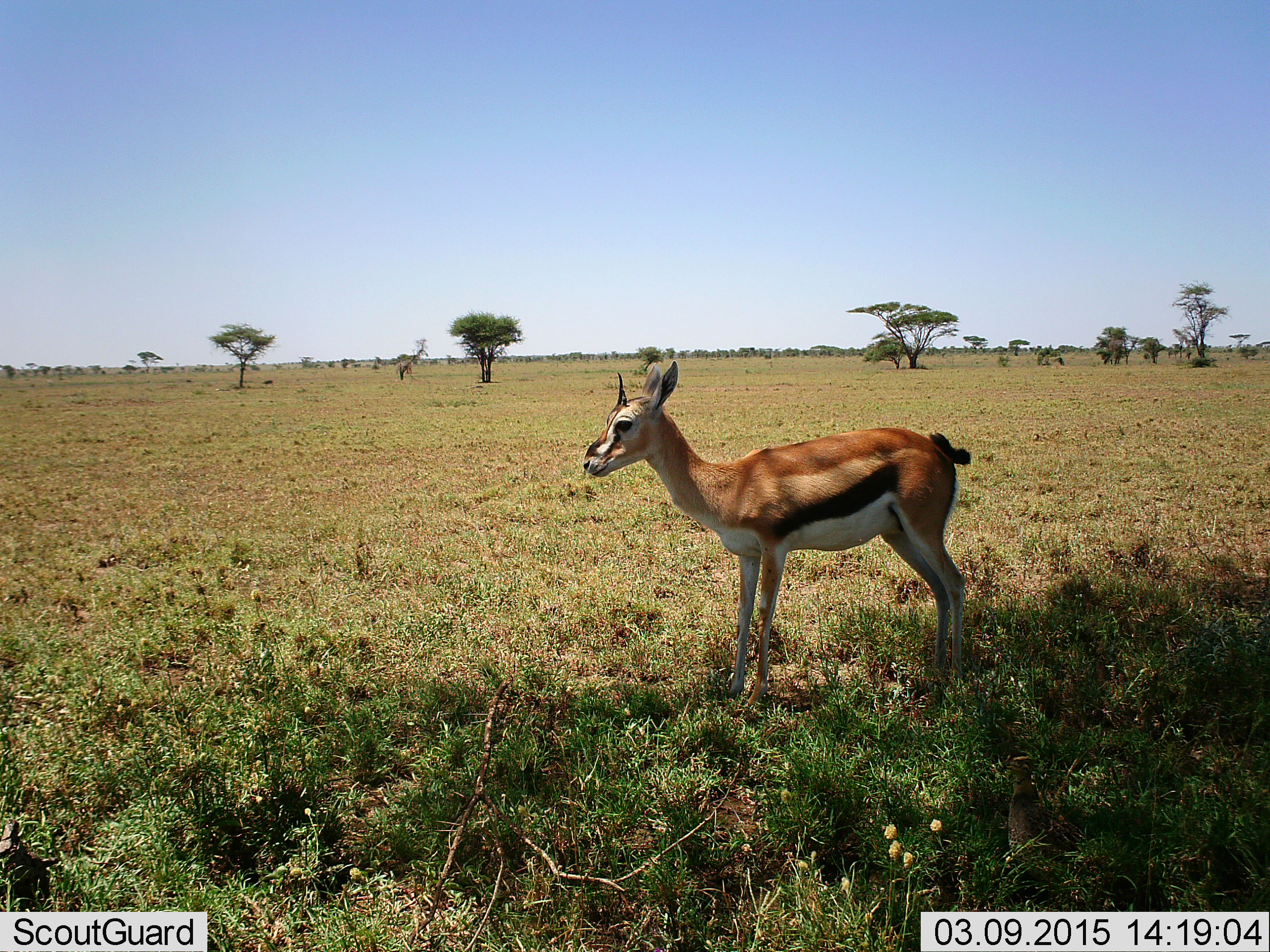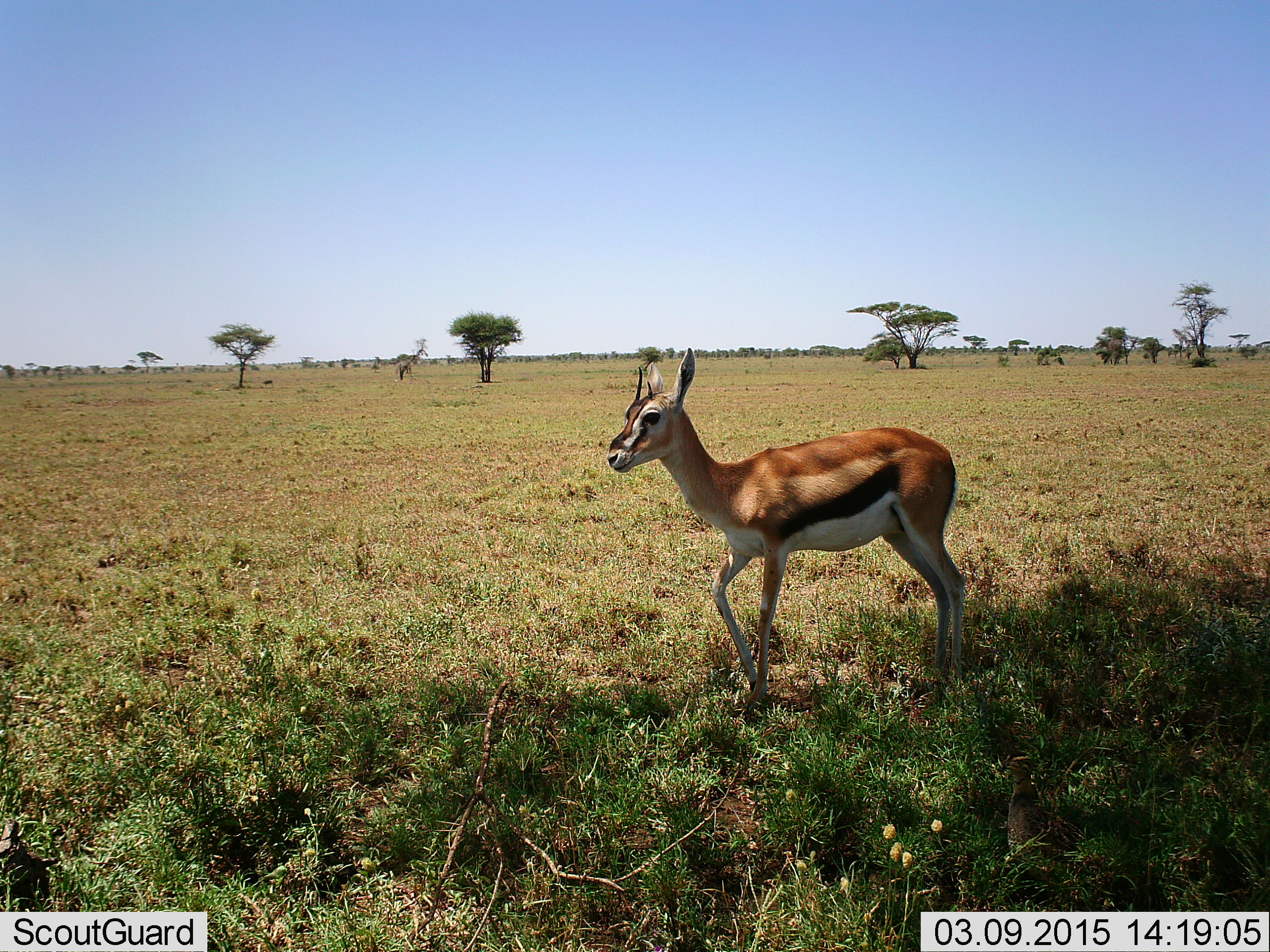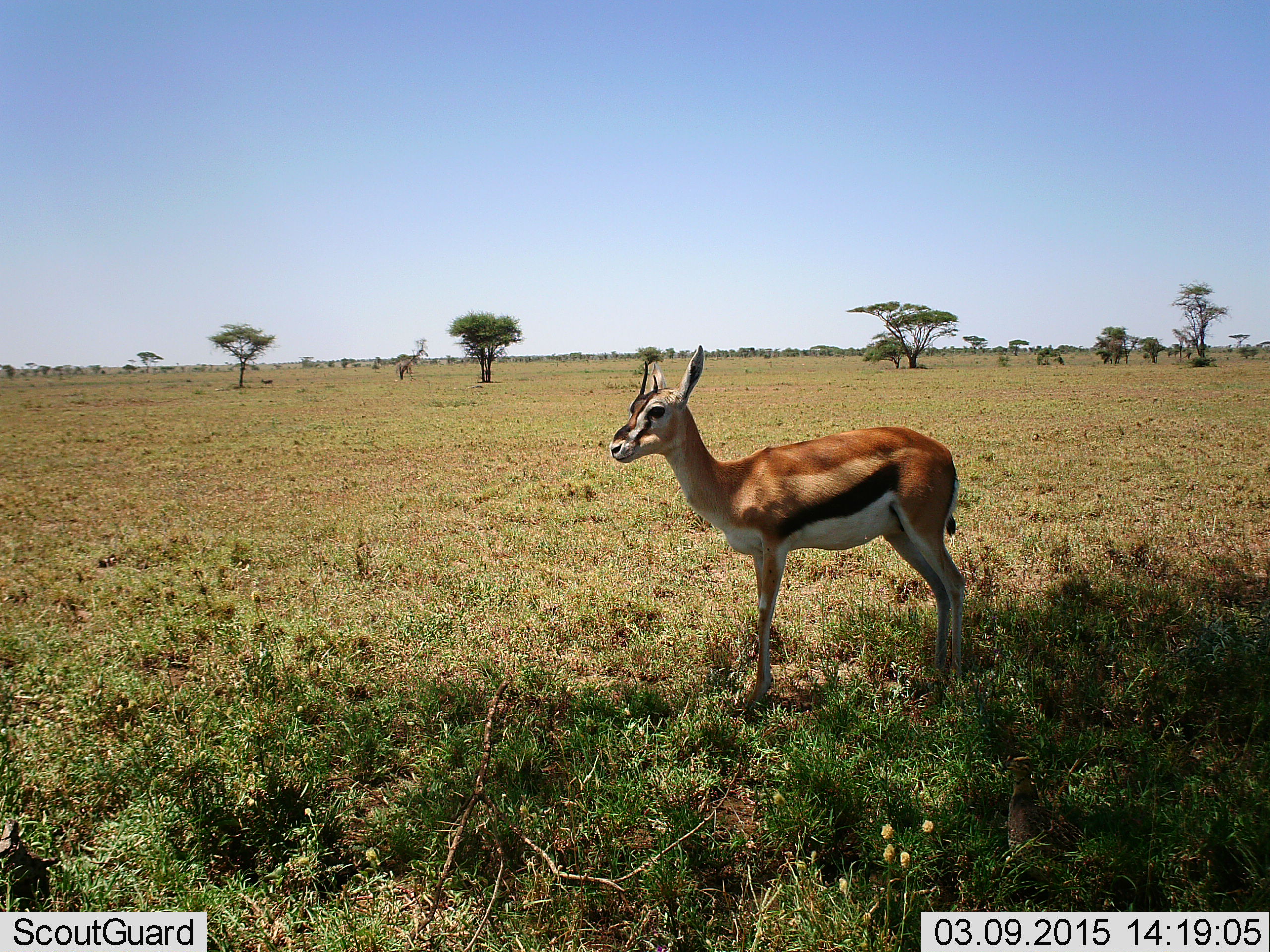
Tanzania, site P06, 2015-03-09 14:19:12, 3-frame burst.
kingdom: Animalia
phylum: Chordata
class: Mammalia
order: Artiodactyla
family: Bovidae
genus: Eudorcas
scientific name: Eudorcas thomsonii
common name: thomson's gazelle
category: gazellethomsons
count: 1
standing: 90%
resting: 0%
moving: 10%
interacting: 0%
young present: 0%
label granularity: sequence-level